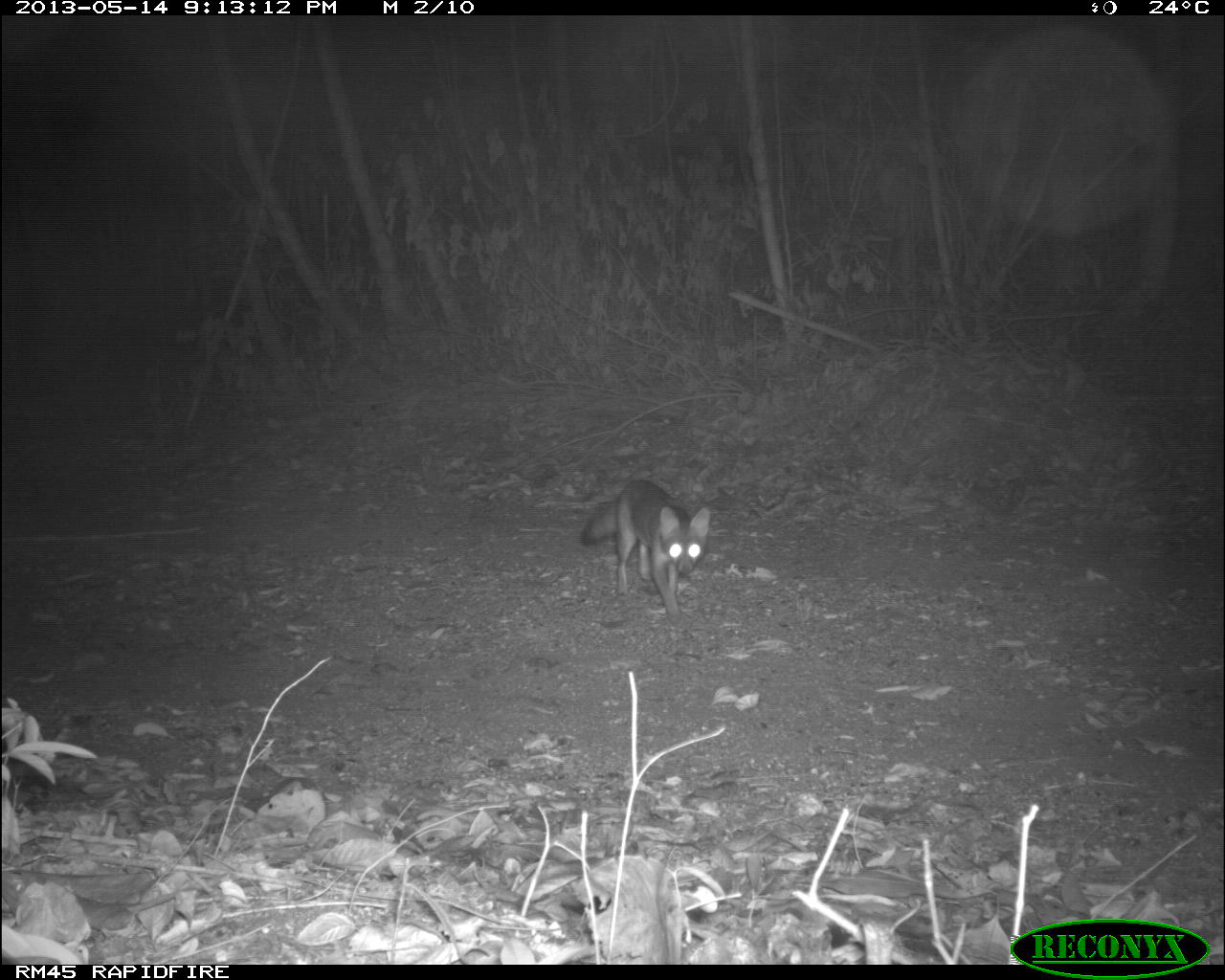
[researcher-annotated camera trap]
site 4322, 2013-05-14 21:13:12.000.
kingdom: Animalia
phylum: Chordata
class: Mammalia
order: Carnivora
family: Canidae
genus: Urocyon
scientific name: Urocyon cinereoargenteus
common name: gray fox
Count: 1.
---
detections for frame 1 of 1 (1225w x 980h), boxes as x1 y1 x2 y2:
urocyon cinereoargenteus: 578 478 711 620